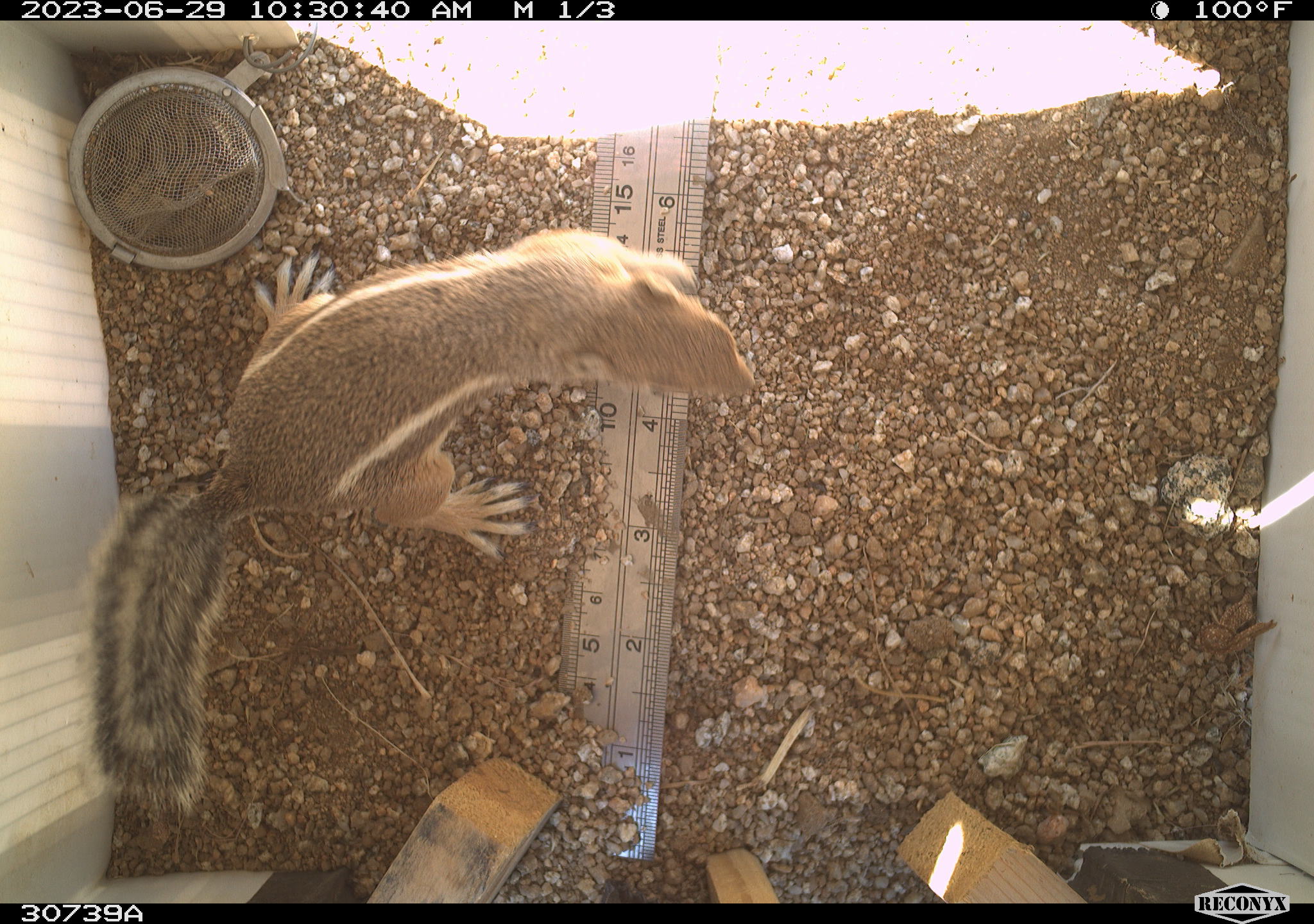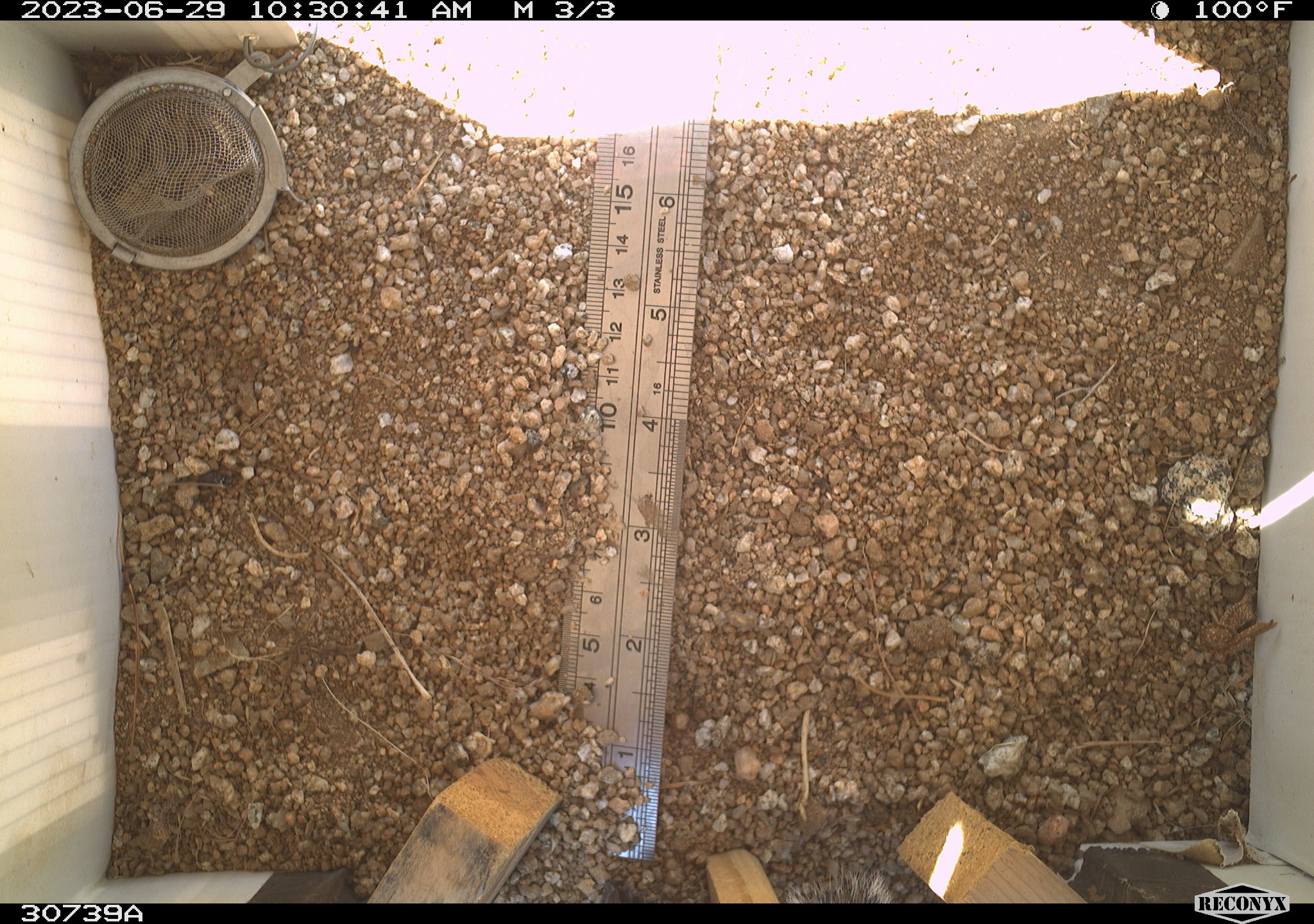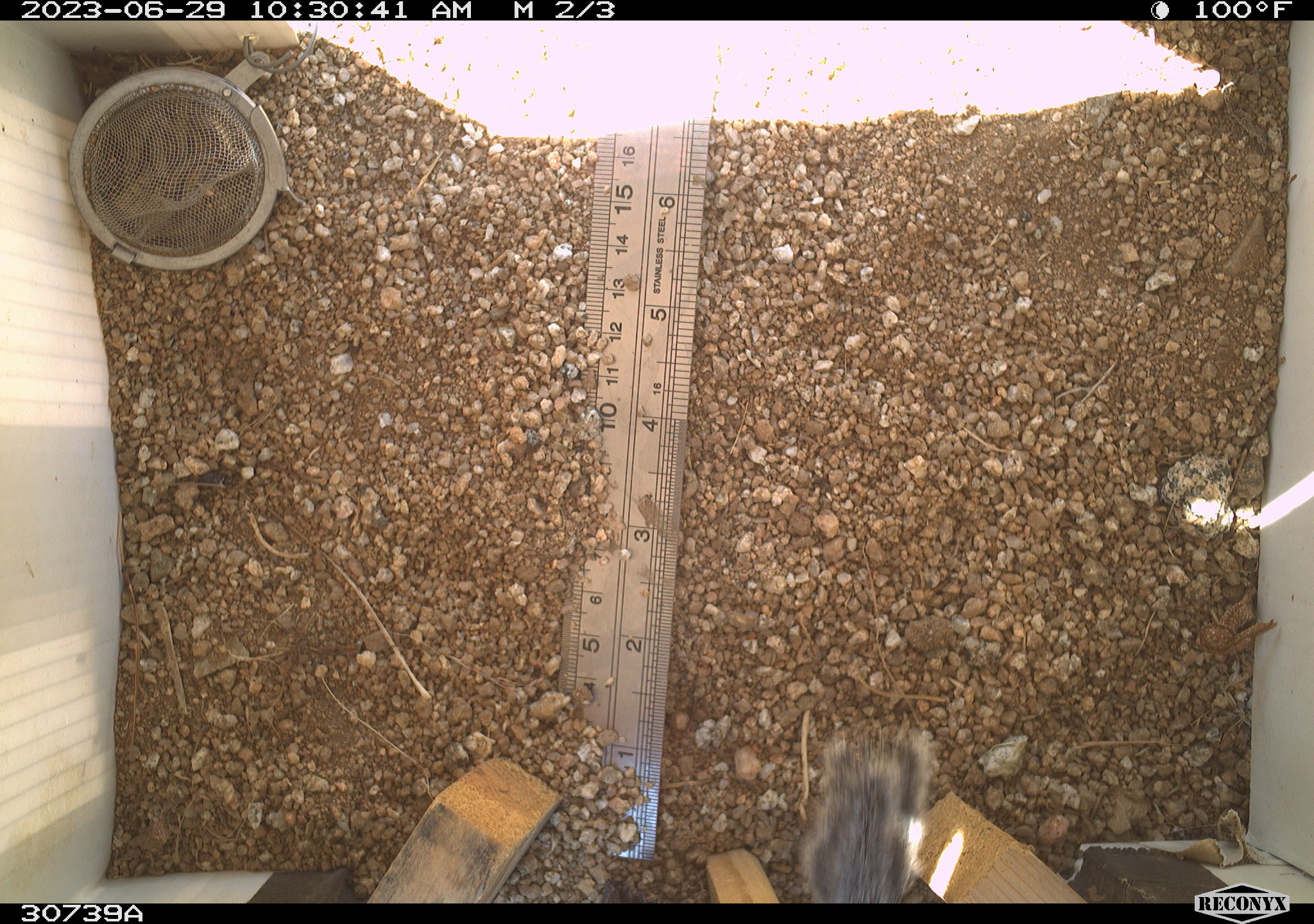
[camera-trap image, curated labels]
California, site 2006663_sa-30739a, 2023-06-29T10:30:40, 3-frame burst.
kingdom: Animalia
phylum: Chordata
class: Mammalia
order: Rodentia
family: Sciuridae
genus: Ammospermophilus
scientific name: Ammospermophilus leucurus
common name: white-tailed antelope squirrel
White-tailed antelope squirrel (Ammospermophilus leucurus).